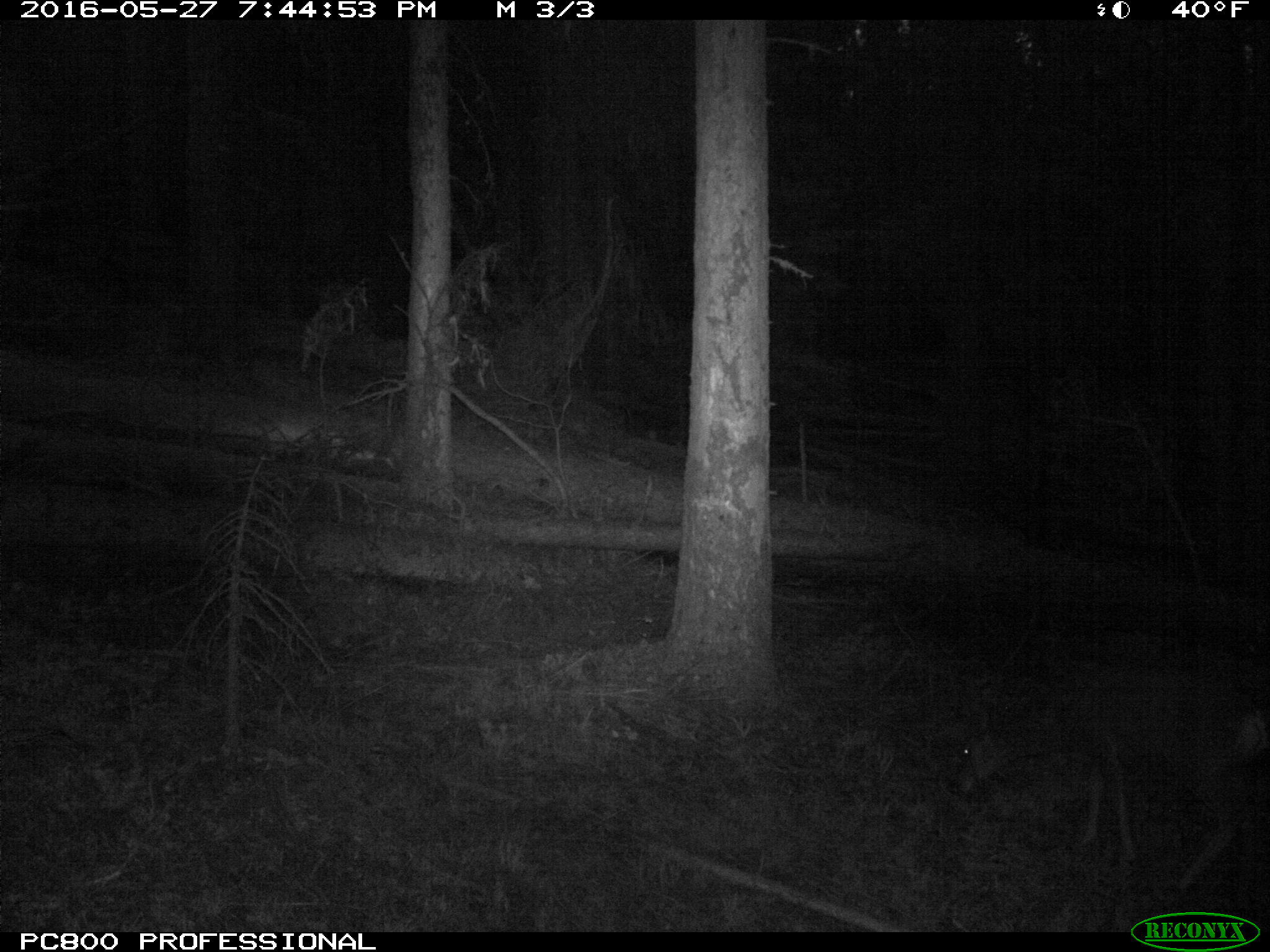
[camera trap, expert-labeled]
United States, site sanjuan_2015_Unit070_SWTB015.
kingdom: Animalia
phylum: Chordata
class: Mammalia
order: Artiodactyla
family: Cervidae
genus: Odocoileus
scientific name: Odocoileus hemionus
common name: mule deer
Odocoileus hemionus (mule deer).